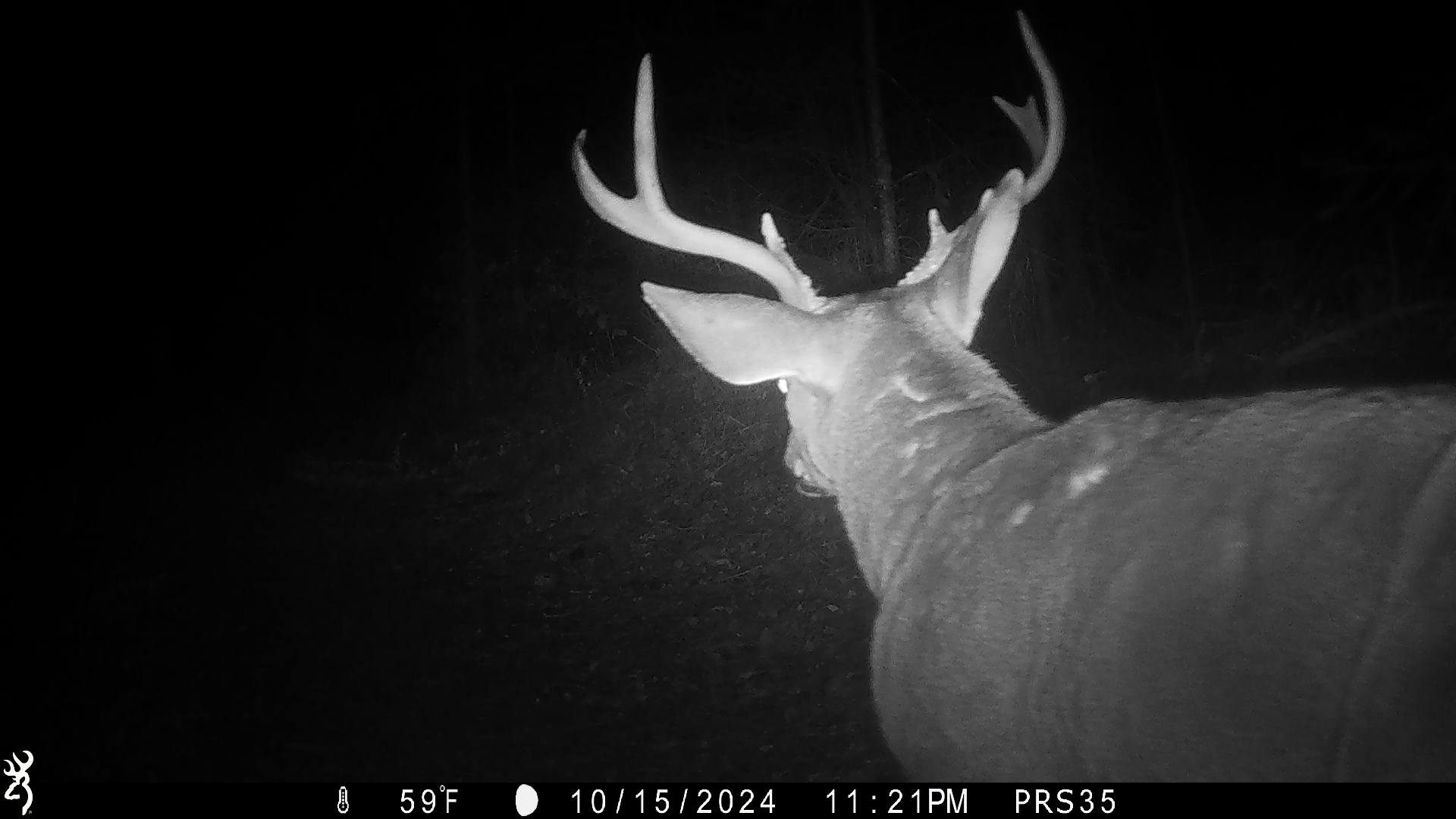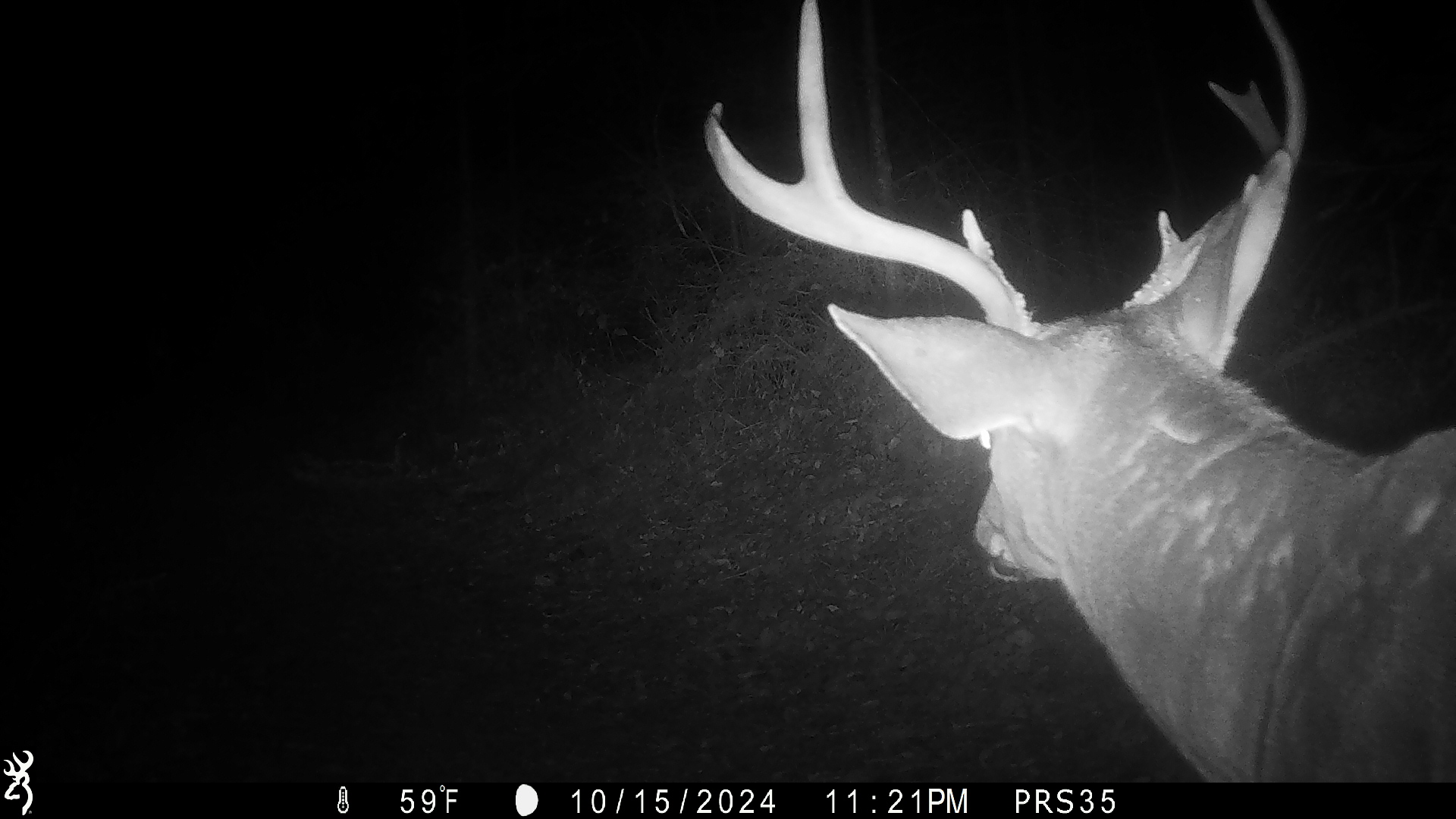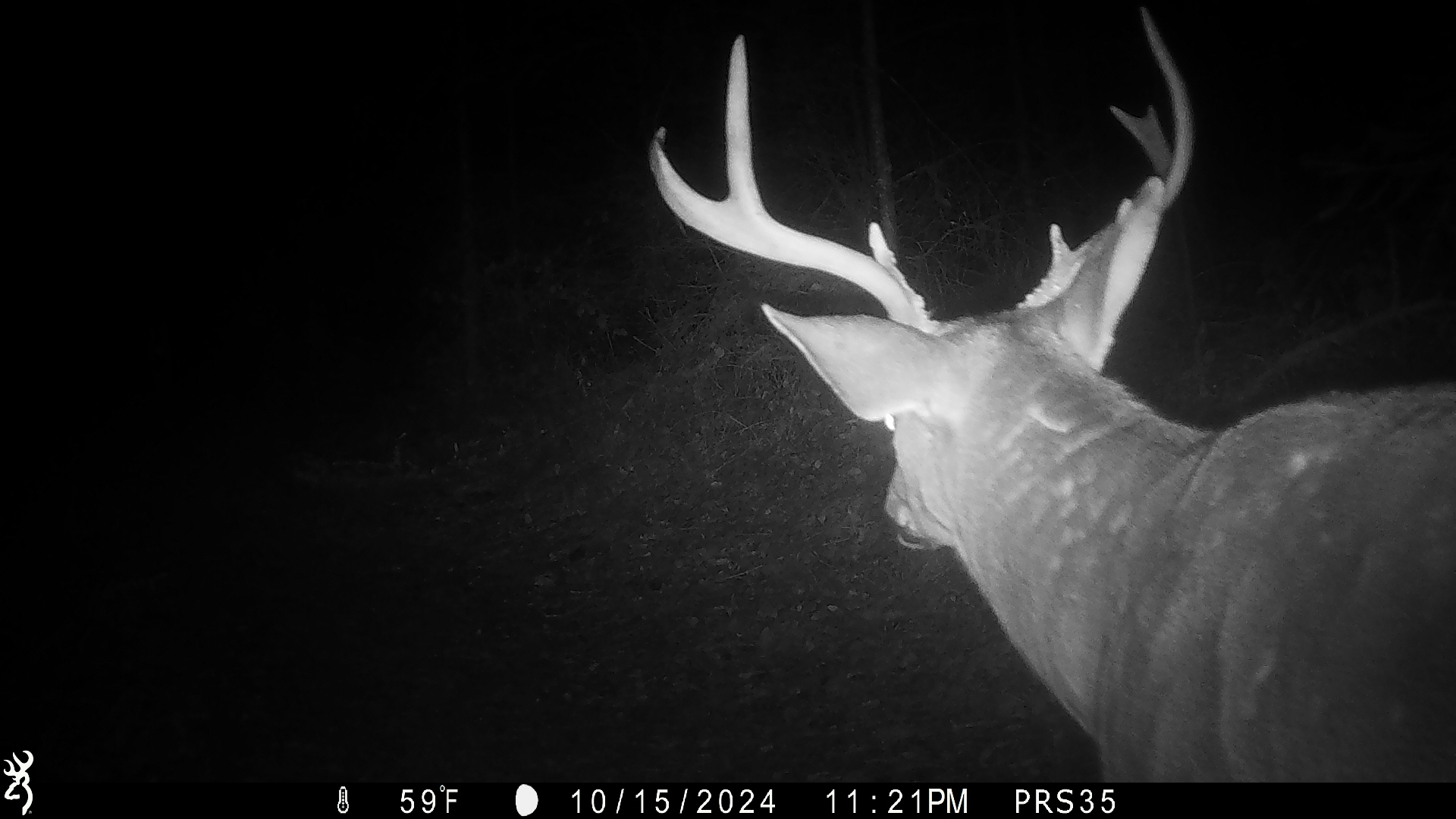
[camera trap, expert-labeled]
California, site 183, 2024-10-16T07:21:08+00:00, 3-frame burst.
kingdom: Animalia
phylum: Chordata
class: Mammalia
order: Artiodactyla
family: Cervidae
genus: Odocoileus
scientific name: Odocoileus hemionus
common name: mule deer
Mule deer (Odocoileus hemionus).